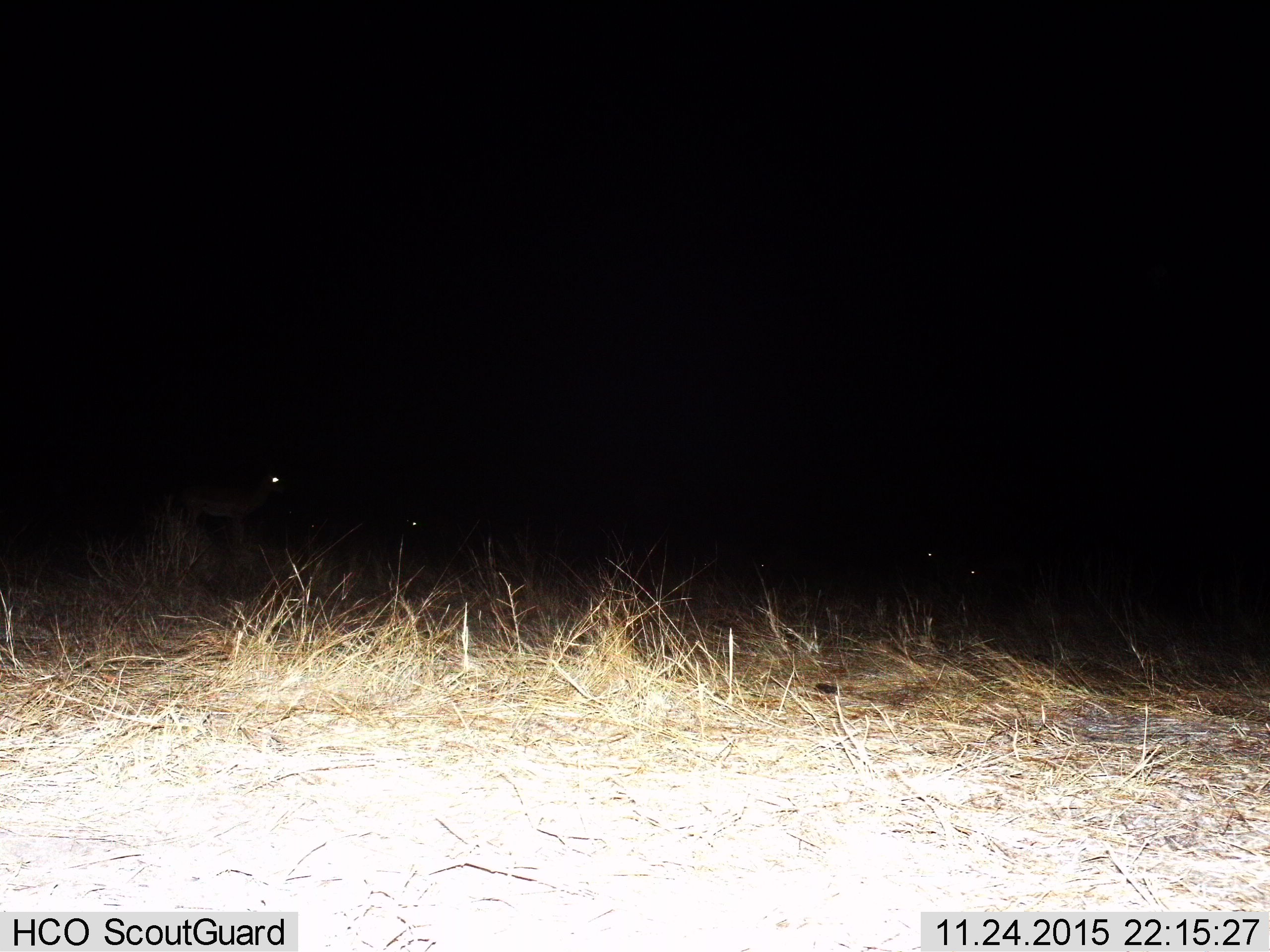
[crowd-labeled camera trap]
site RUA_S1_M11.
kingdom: Animalia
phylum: Chordata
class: Mammalia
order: Artiodactyla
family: Bovidae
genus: Aepyceros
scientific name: Aepyceros melampus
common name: impala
Impala (Aepyceros melampus), count 5. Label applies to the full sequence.